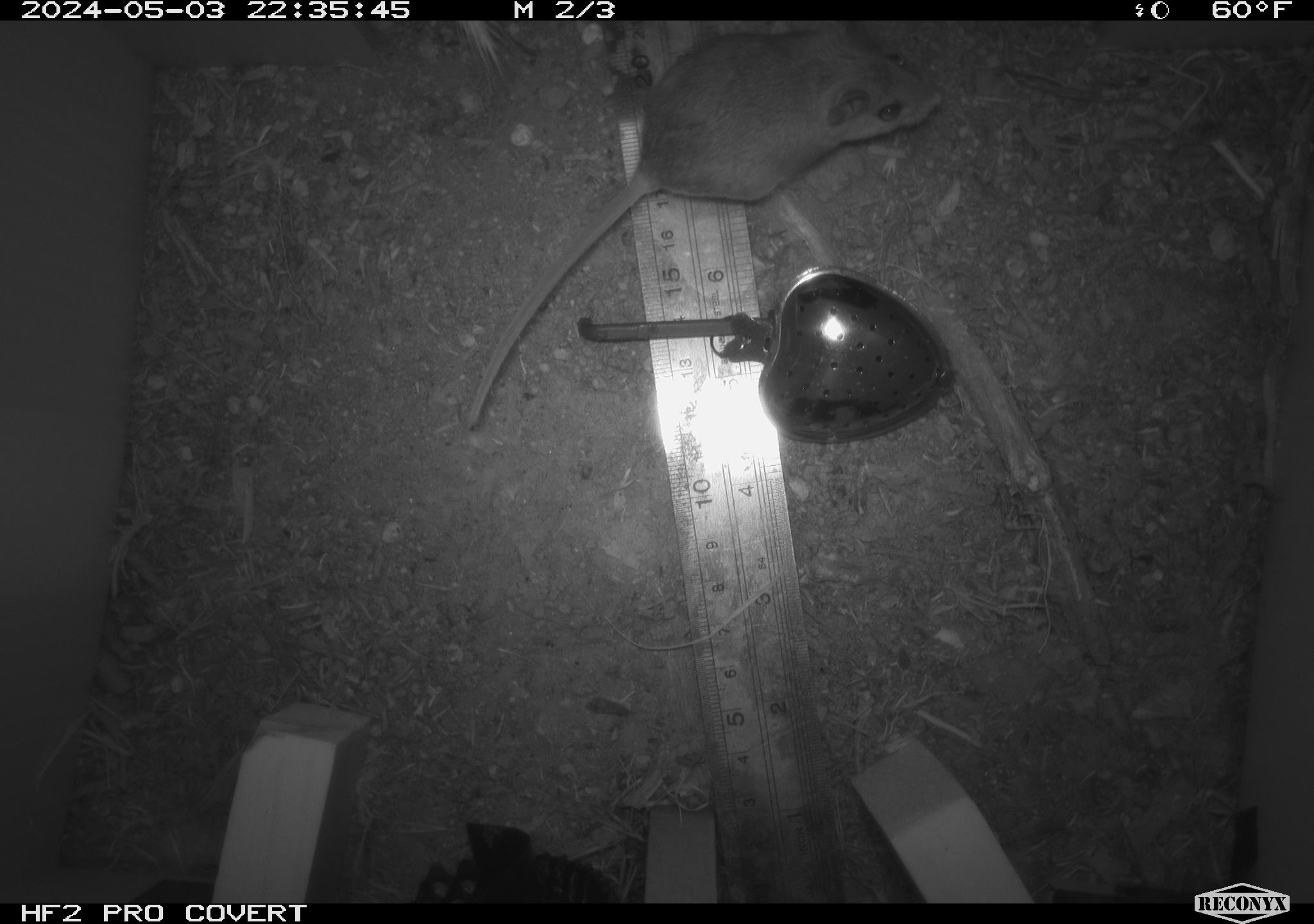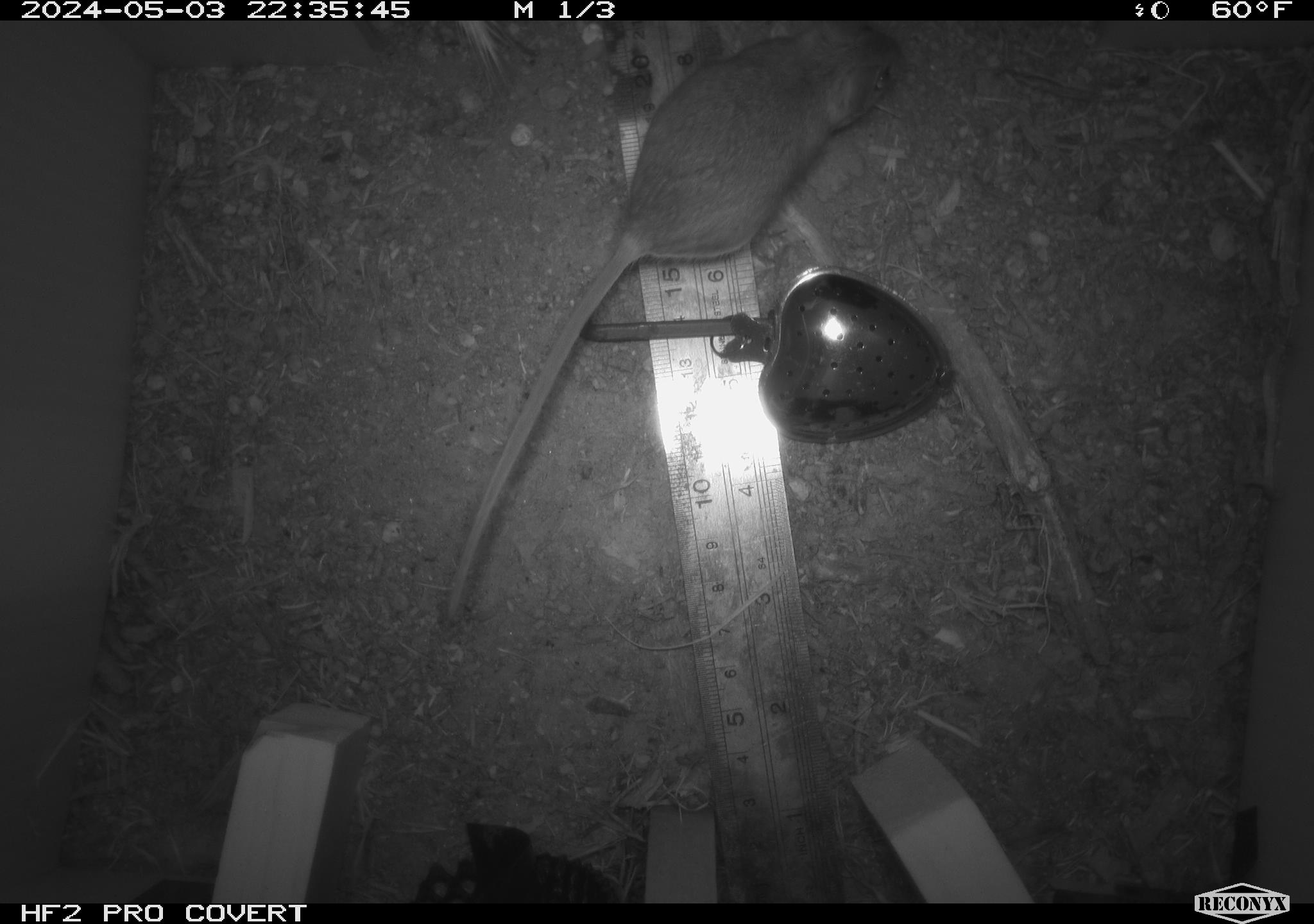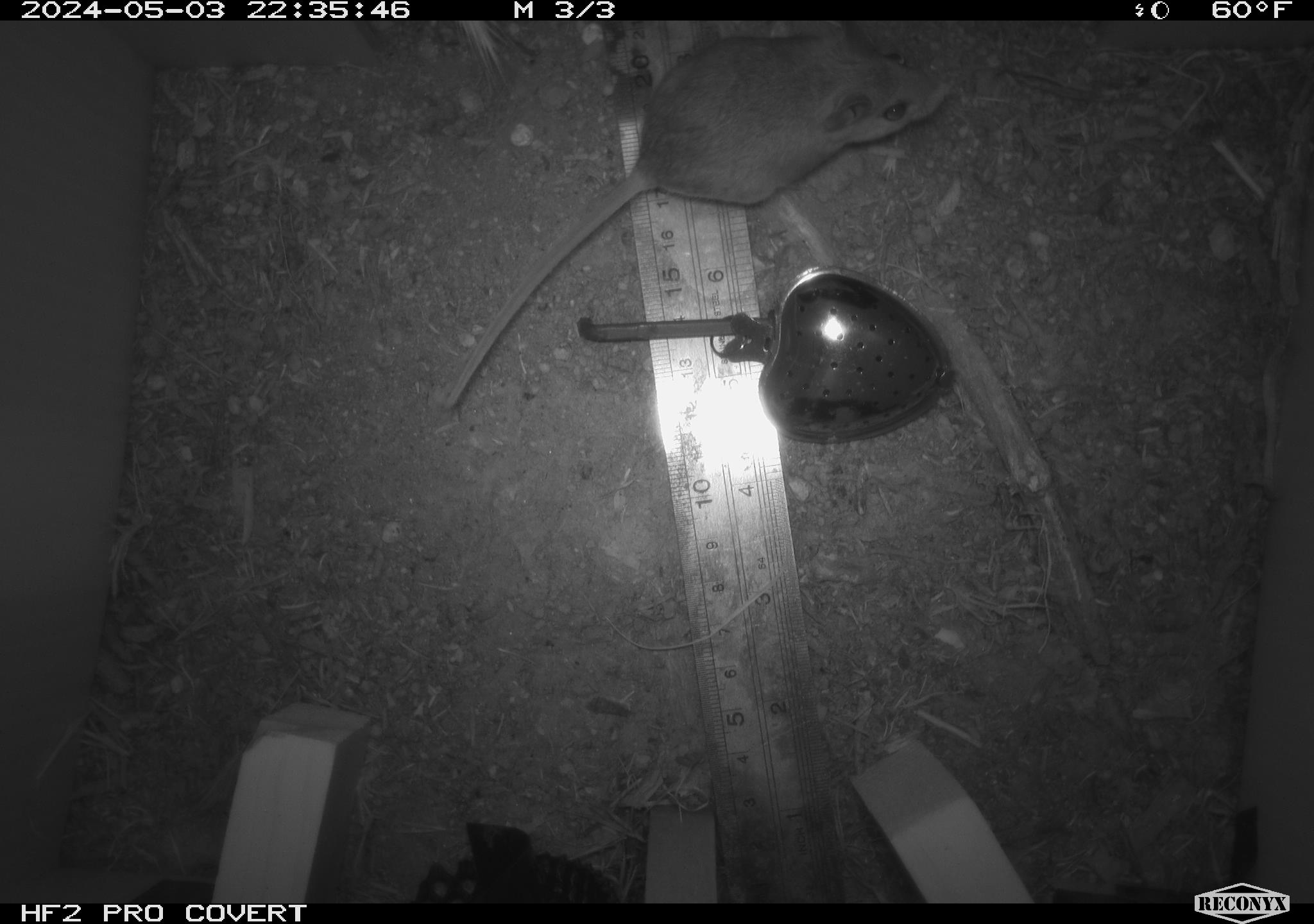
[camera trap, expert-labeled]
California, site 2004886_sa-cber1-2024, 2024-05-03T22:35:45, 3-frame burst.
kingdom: Animalia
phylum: Chordata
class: Mammalia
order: Rodentia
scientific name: Rodentia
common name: mouse species